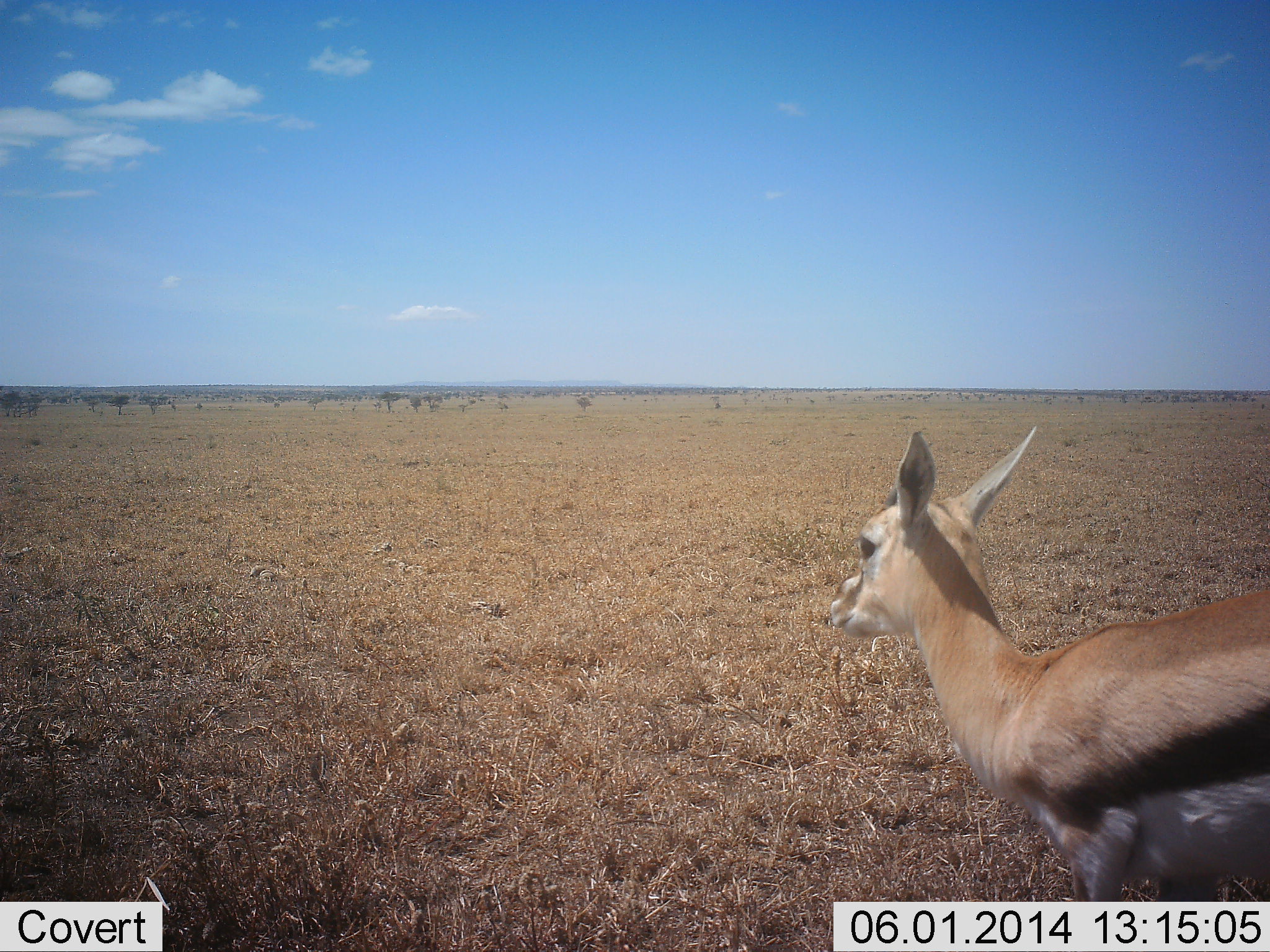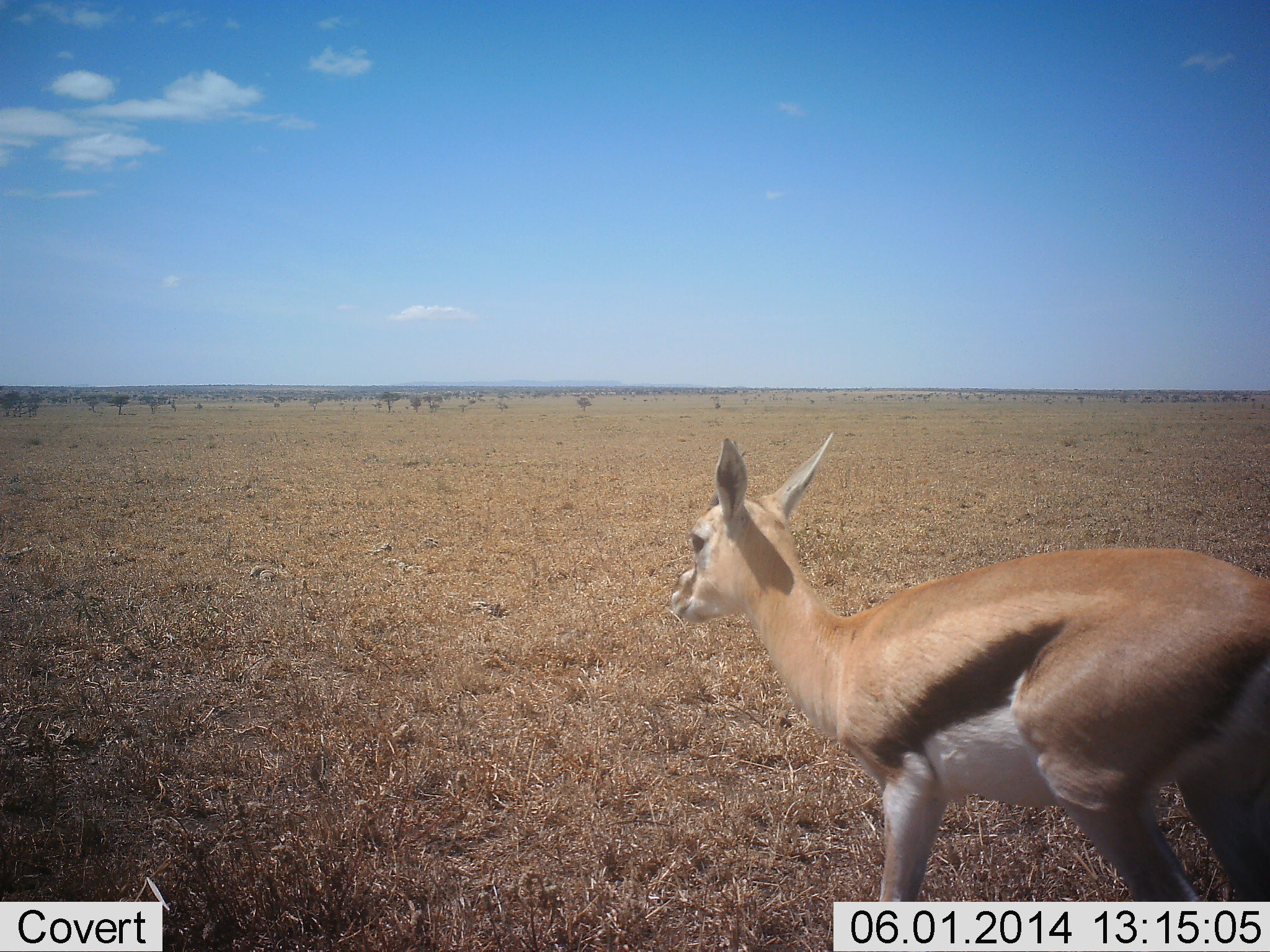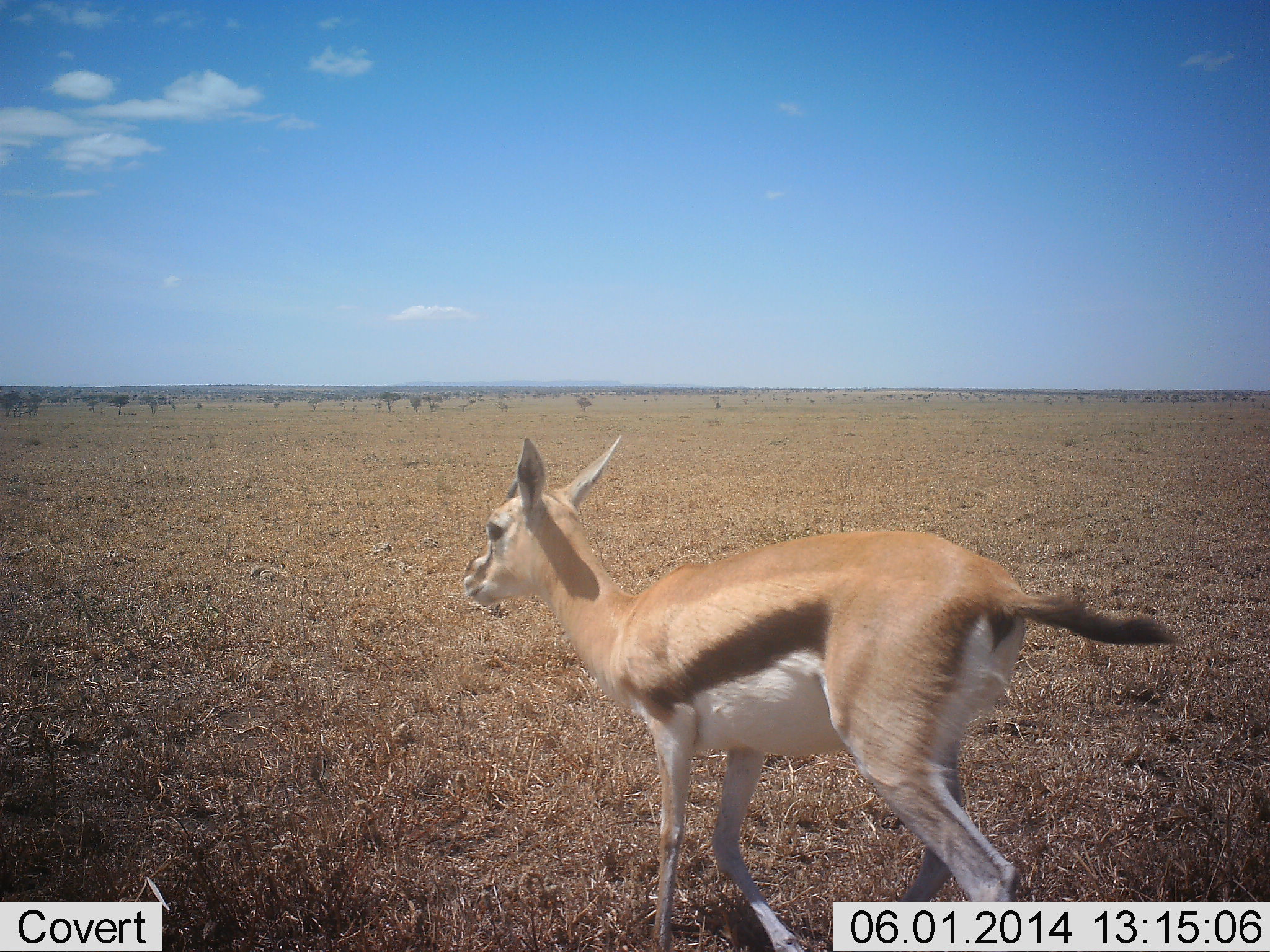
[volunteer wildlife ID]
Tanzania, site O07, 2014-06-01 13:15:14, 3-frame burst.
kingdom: Animalia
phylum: Chordata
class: Mammalia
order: Artiodactyla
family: Bovidae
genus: Eudorcas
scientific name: Eudorcas thomsonii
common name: thomson's gazelle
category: gazellethomsons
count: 1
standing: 10%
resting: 0%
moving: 90%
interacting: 0%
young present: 20%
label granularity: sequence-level